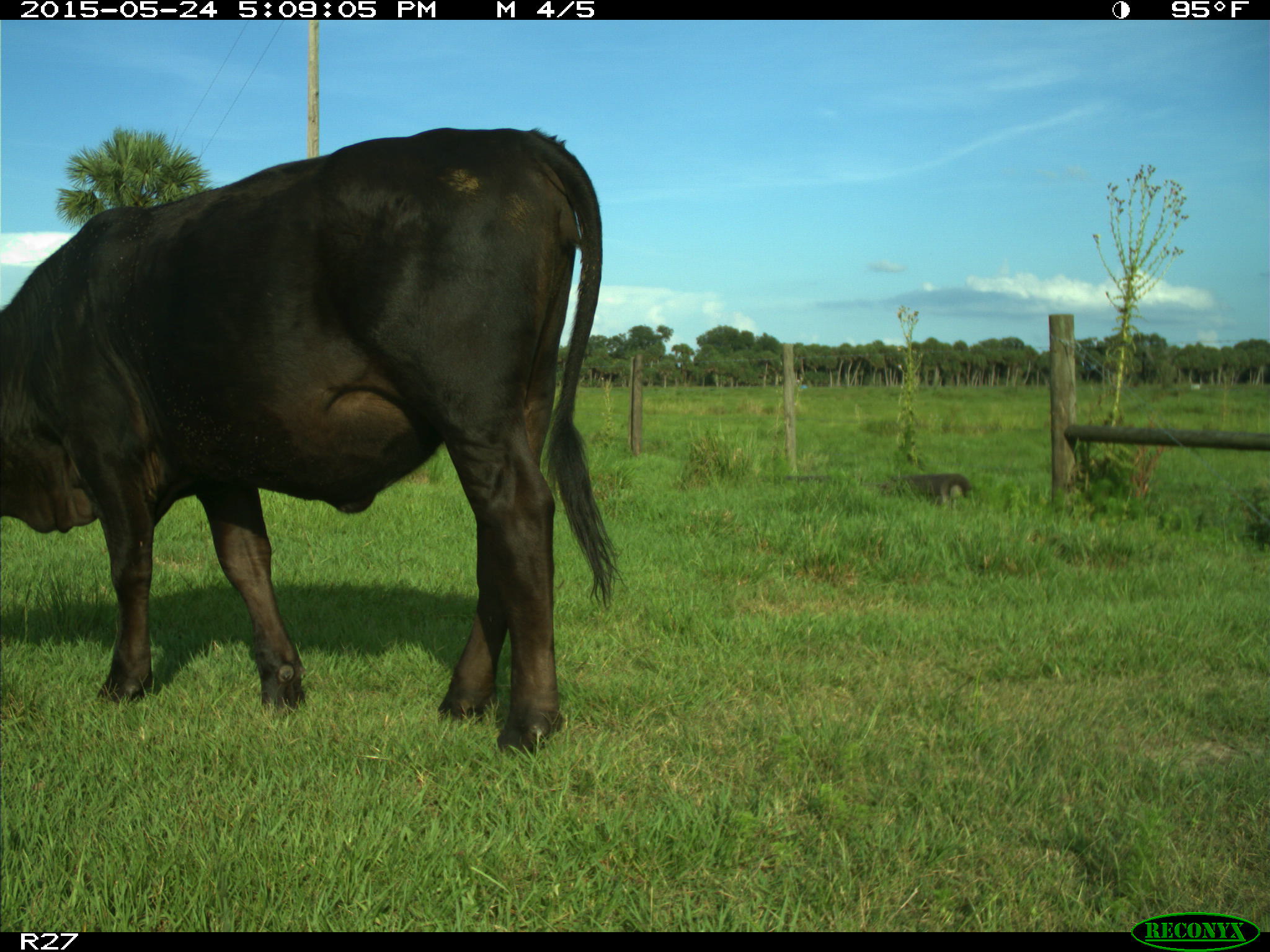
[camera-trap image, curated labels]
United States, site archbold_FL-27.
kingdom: Animalia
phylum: Chordata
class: Mammalia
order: Artiodactyla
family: Bovidae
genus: Bos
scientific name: Bos taurus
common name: domestic cow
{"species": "Bos taurus (domestic cow)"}